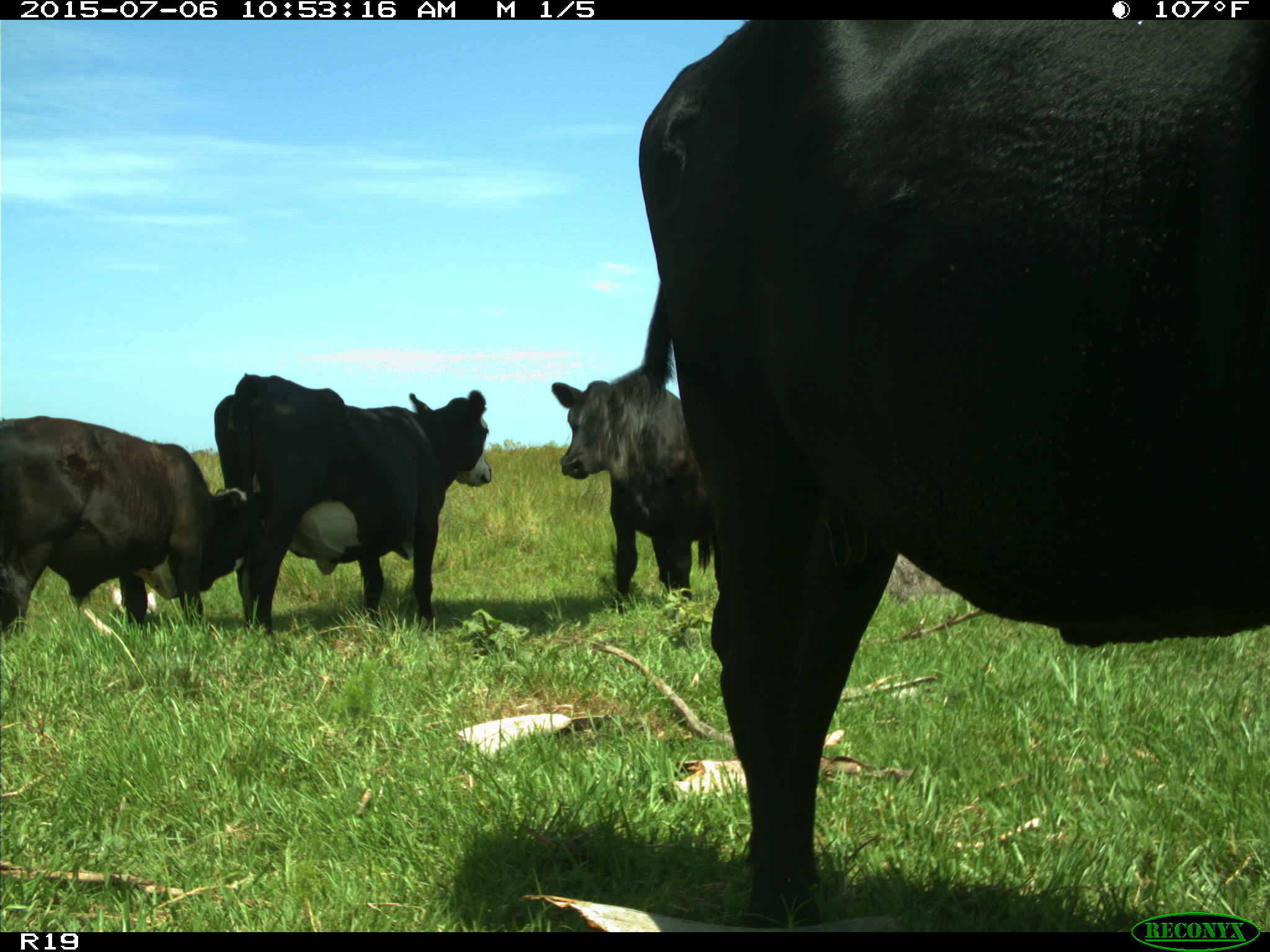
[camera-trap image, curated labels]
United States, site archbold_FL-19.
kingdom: Animalia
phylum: Chordata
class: Mammalia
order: Artiodactyla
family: Bovidae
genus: Bos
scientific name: Bos taurus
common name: domestic cow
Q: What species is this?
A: Bos taurus (domestic cow).